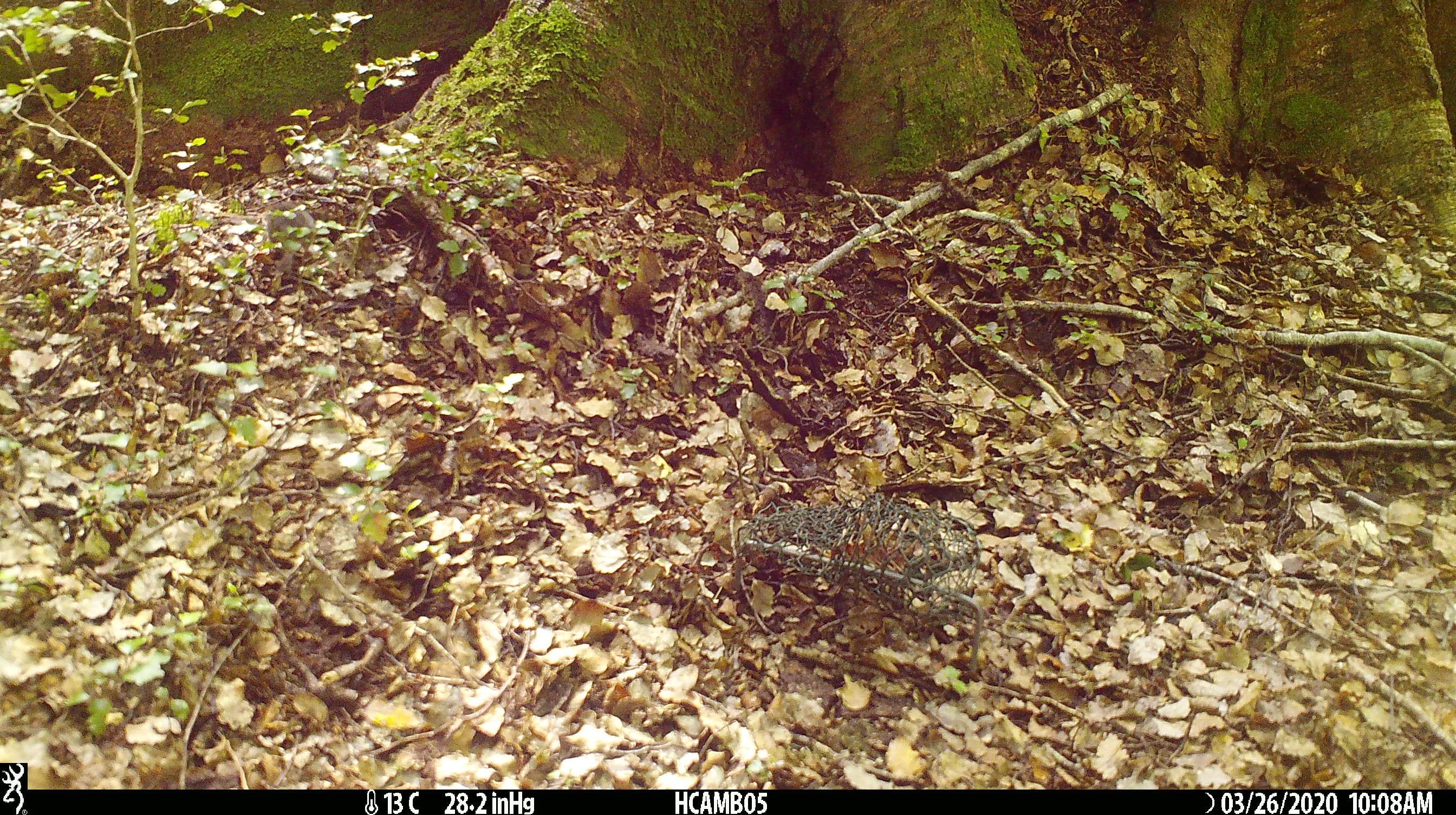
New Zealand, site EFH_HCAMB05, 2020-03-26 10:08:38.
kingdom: Animalia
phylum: Chordata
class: Mammalia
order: Rodentia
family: Muridae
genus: Mus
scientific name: Mus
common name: mouse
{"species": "mouse (Mus)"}